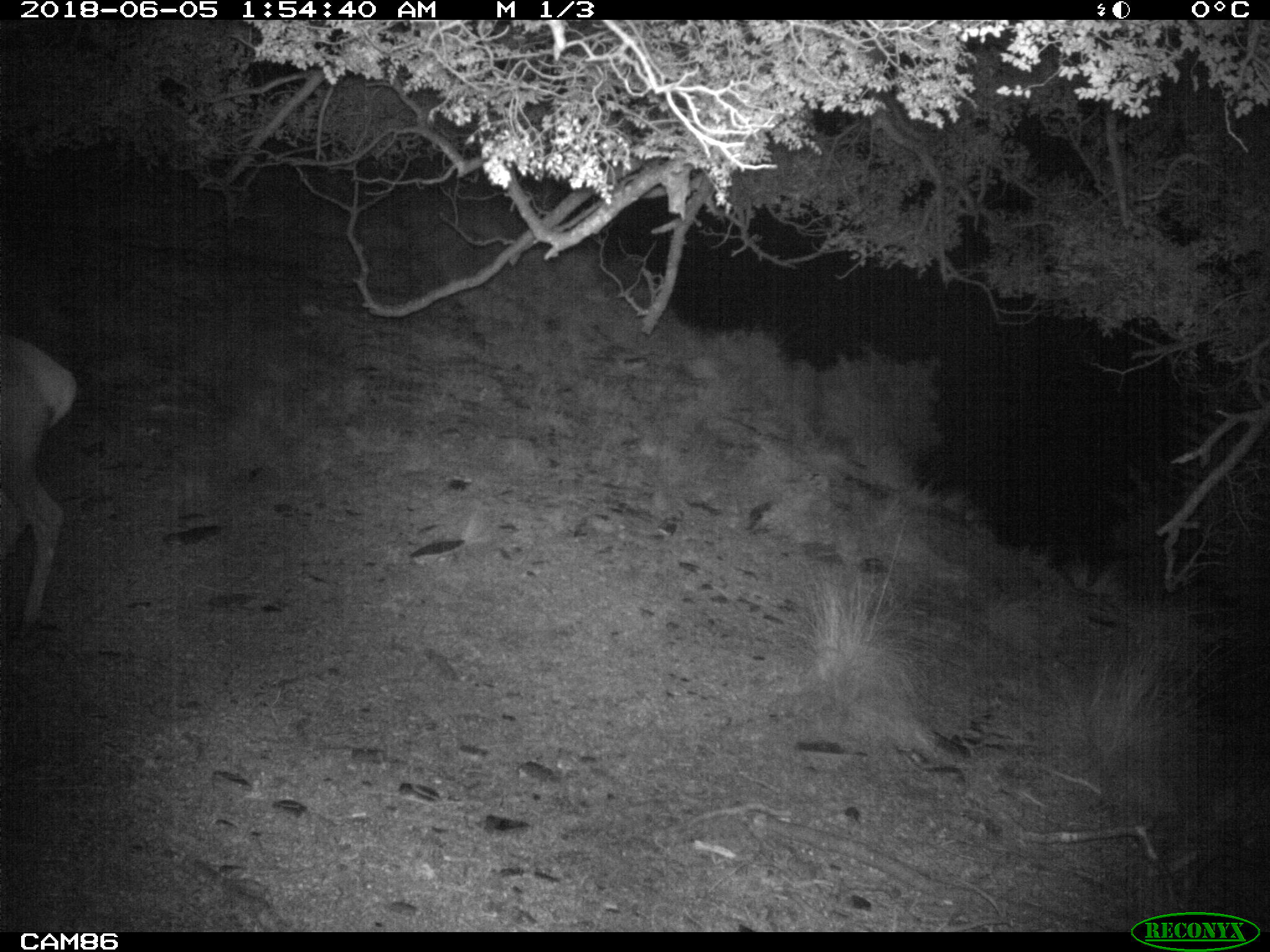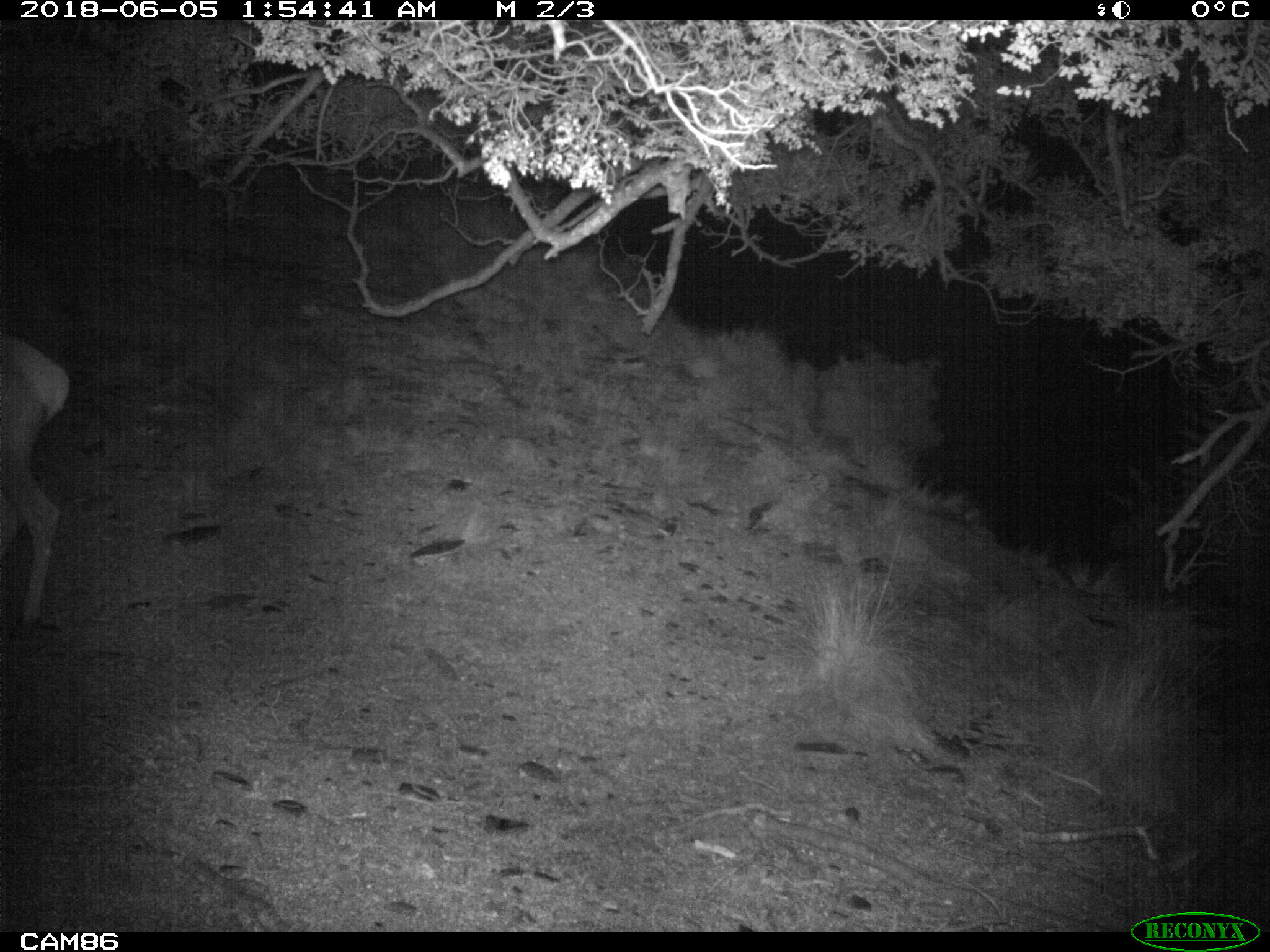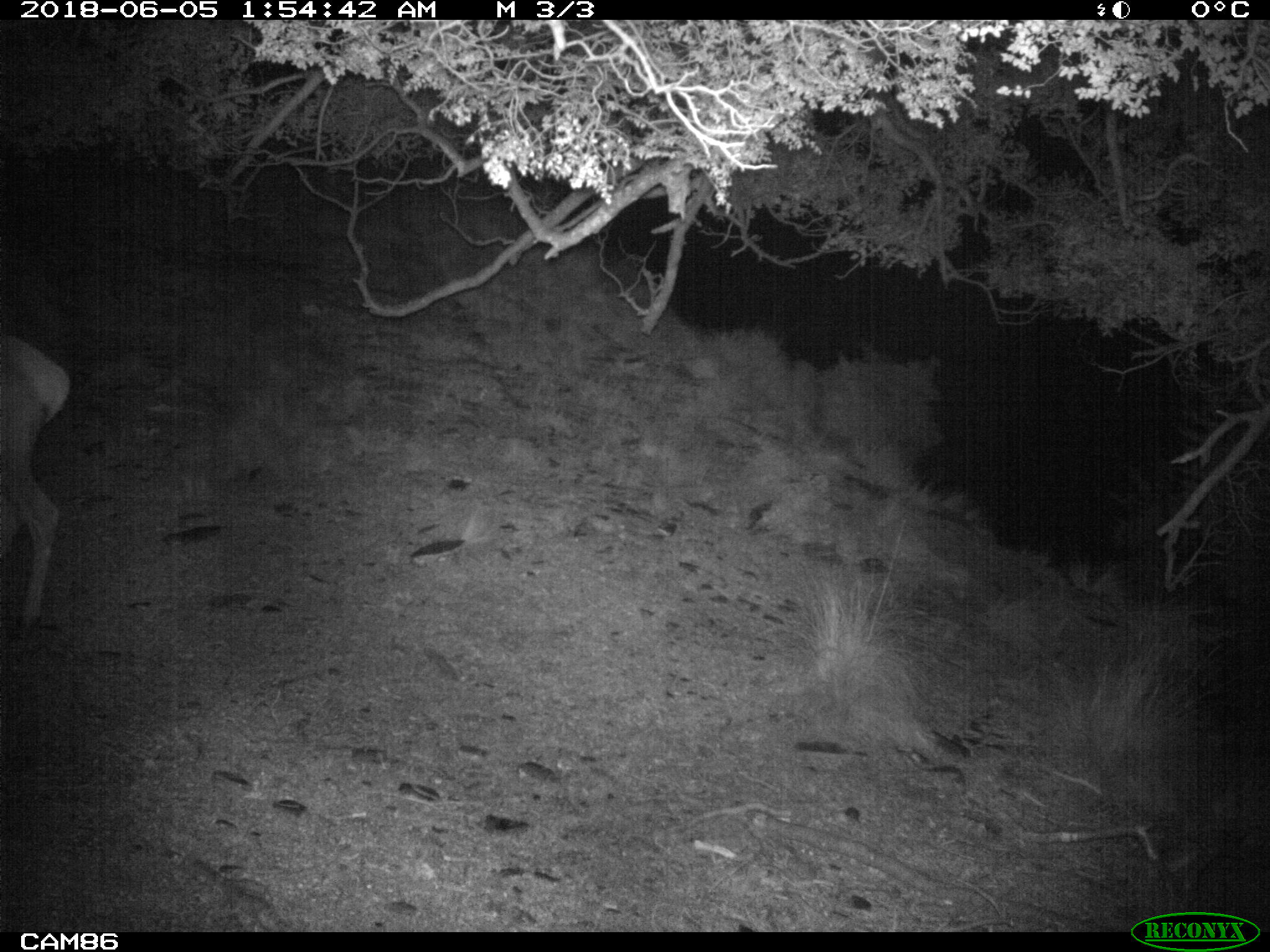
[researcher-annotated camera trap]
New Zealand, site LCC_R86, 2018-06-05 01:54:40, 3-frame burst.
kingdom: Animalia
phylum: Chordata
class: Mammalia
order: Artiodactyla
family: Cervidae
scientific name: Cervidae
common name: deer